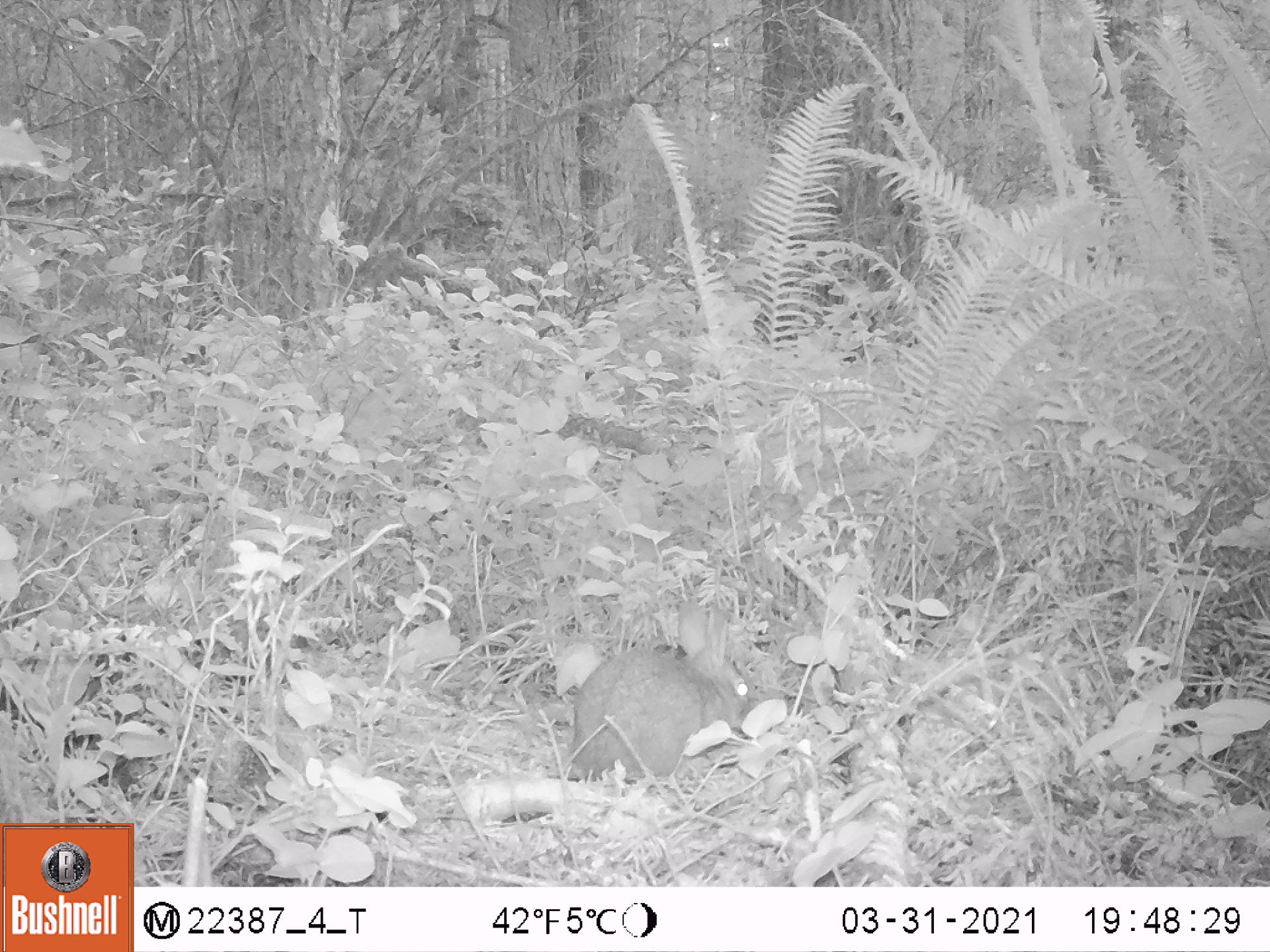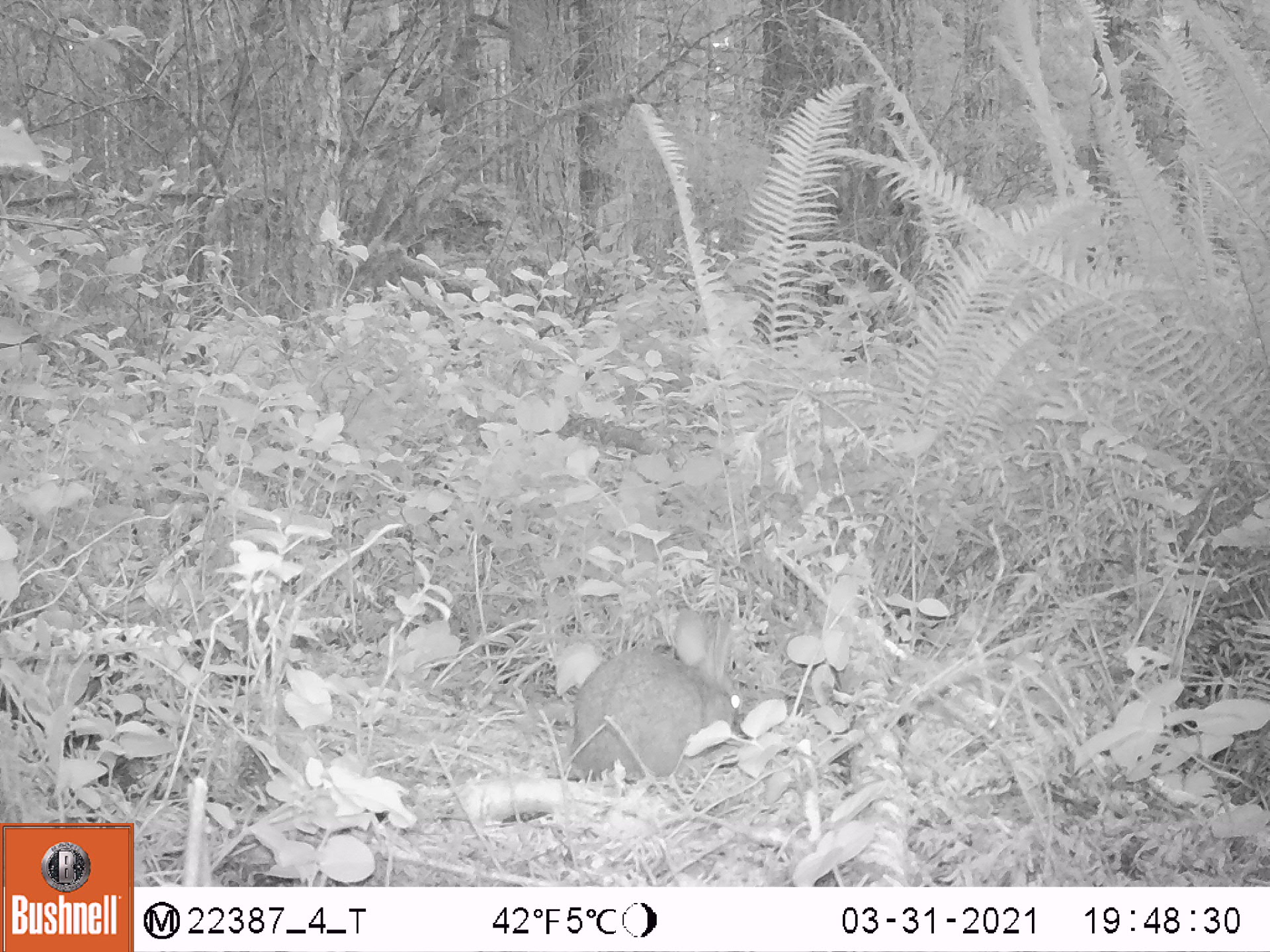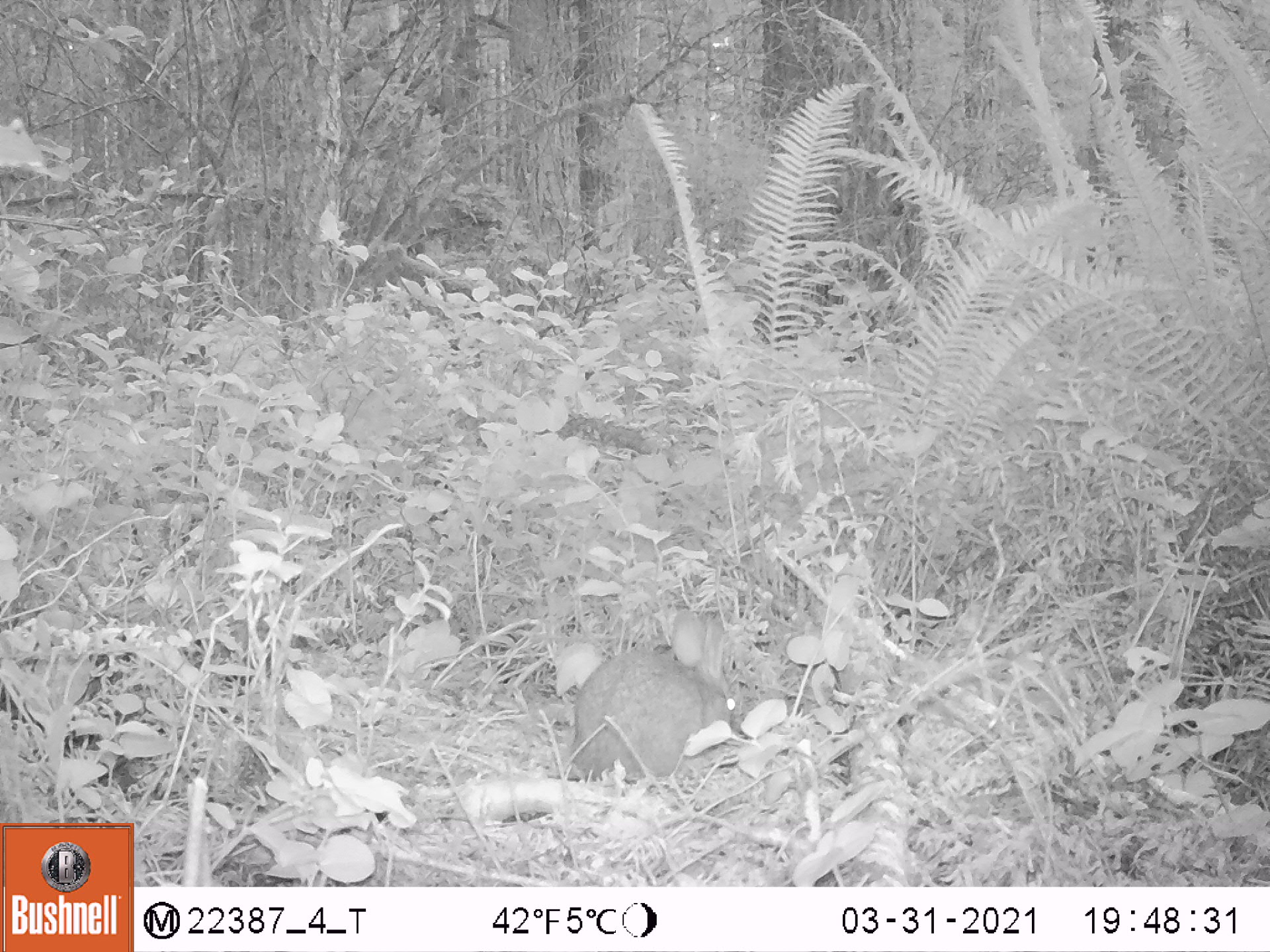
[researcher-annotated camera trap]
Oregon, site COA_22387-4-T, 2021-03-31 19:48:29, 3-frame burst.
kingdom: Animalia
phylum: Chordata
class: Mammalia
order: Lagomorpha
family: Leporidae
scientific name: Leporidae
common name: hares and rabbits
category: leporidae family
Leporidae family (hares and rabbits) (Leporidae).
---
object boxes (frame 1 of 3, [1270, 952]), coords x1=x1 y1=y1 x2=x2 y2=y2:
leporidae family: x1=561 y1=591 x2=766 y2=787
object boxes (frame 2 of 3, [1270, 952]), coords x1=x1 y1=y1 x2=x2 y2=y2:
leporidae family: x1=562 y1=600 x2=755 y2=788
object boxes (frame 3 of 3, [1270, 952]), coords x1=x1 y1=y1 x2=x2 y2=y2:
leporidae family: x1=561 y1=602 x2=757 y2=792